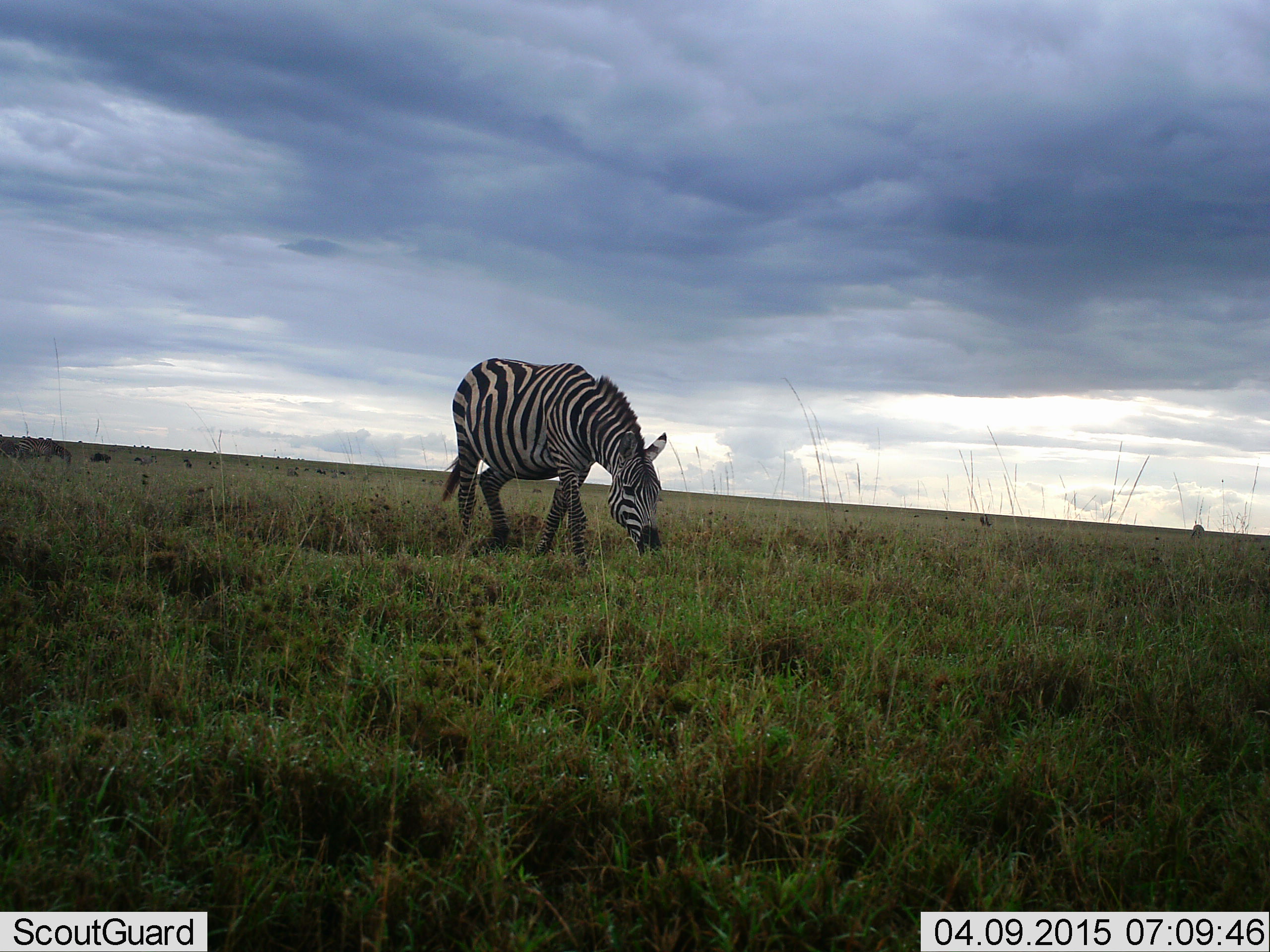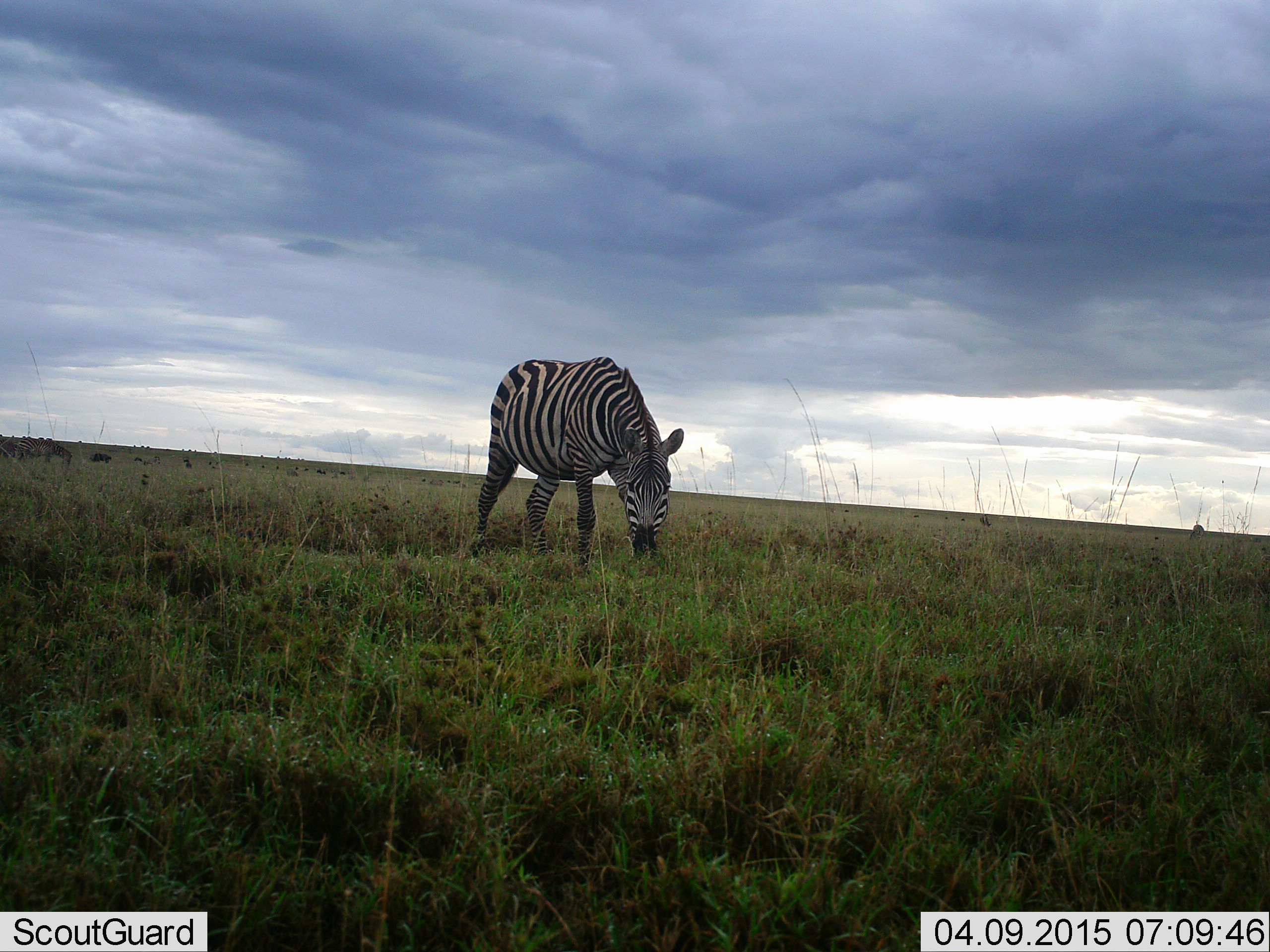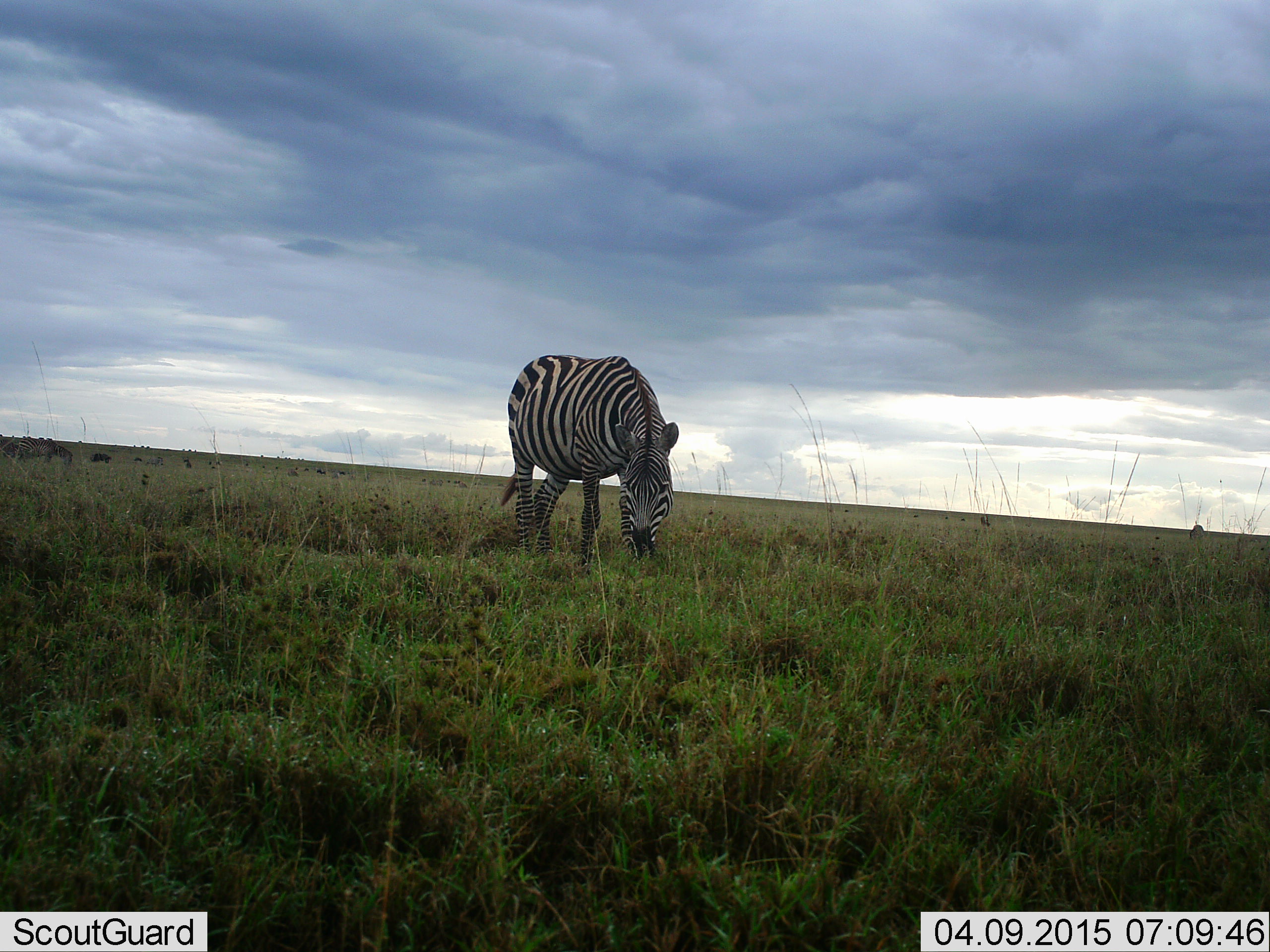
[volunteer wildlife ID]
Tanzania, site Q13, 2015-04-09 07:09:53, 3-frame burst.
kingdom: Animalia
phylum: Chordata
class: Mammalia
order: Perissodactyla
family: Equidae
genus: Equus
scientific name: Equus quagga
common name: plains zebra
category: zebra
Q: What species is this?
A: Zebra (plains zebra) (Equus quagga).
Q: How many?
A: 1.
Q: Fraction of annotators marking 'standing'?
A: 10%.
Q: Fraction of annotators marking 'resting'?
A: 0%.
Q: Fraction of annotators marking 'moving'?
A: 0%.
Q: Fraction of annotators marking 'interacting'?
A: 0%.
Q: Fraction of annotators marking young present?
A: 0%.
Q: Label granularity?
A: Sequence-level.